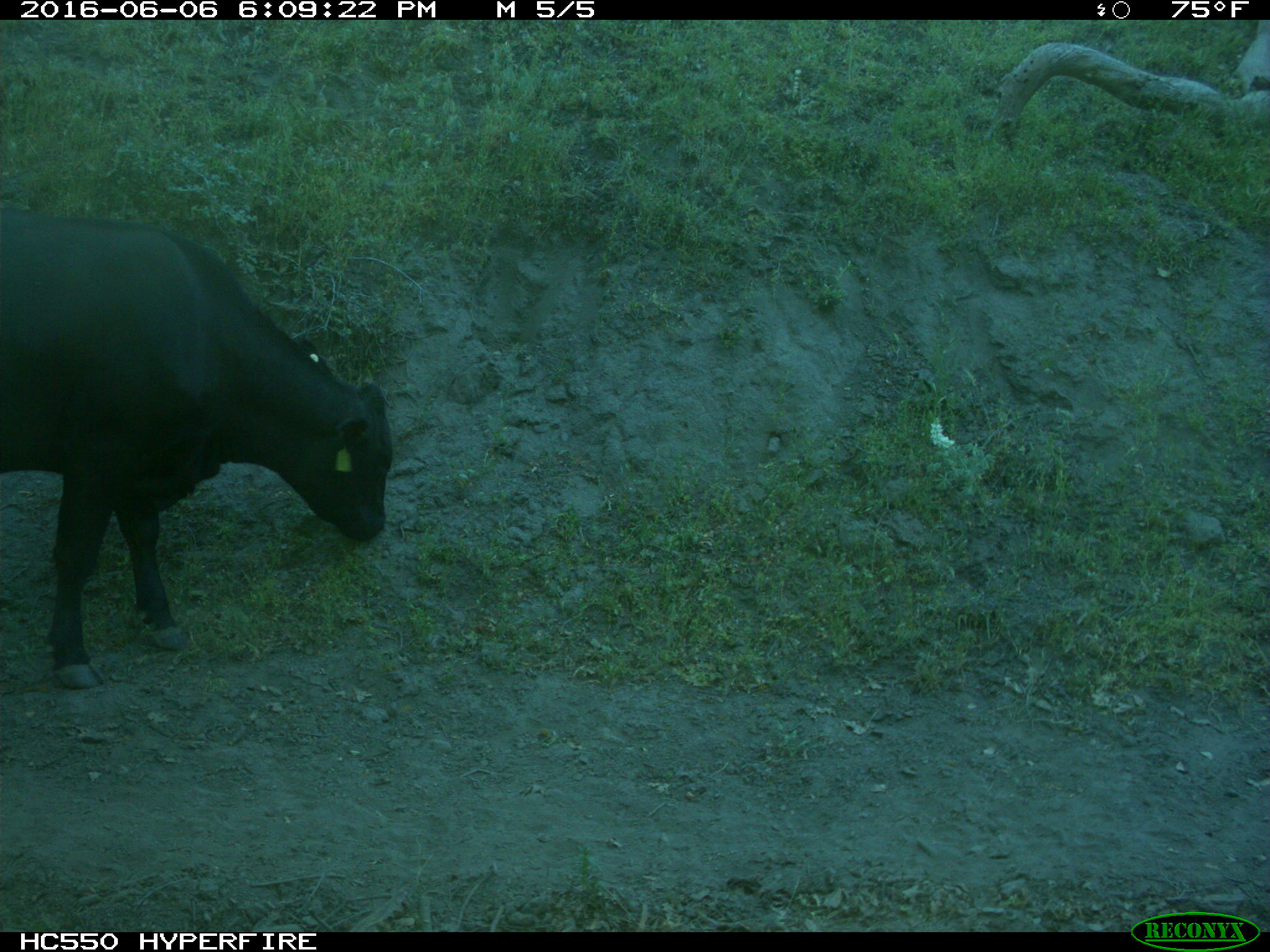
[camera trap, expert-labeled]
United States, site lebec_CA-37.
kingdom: Animalia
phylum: Chordata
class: Mammalia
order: Artiodactyla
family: Bovidae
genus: Bos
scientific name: Bos taurus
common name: domestic cow